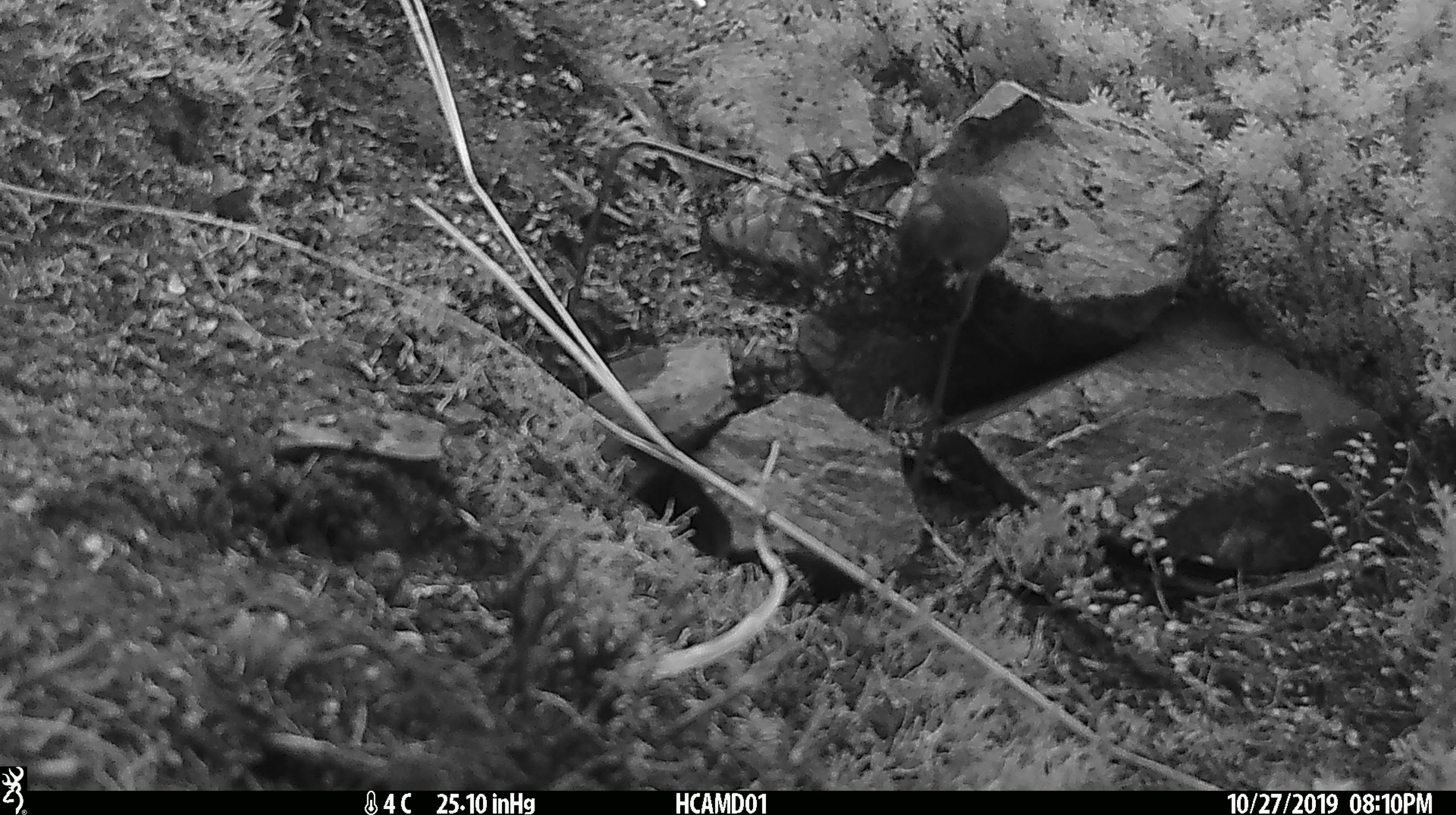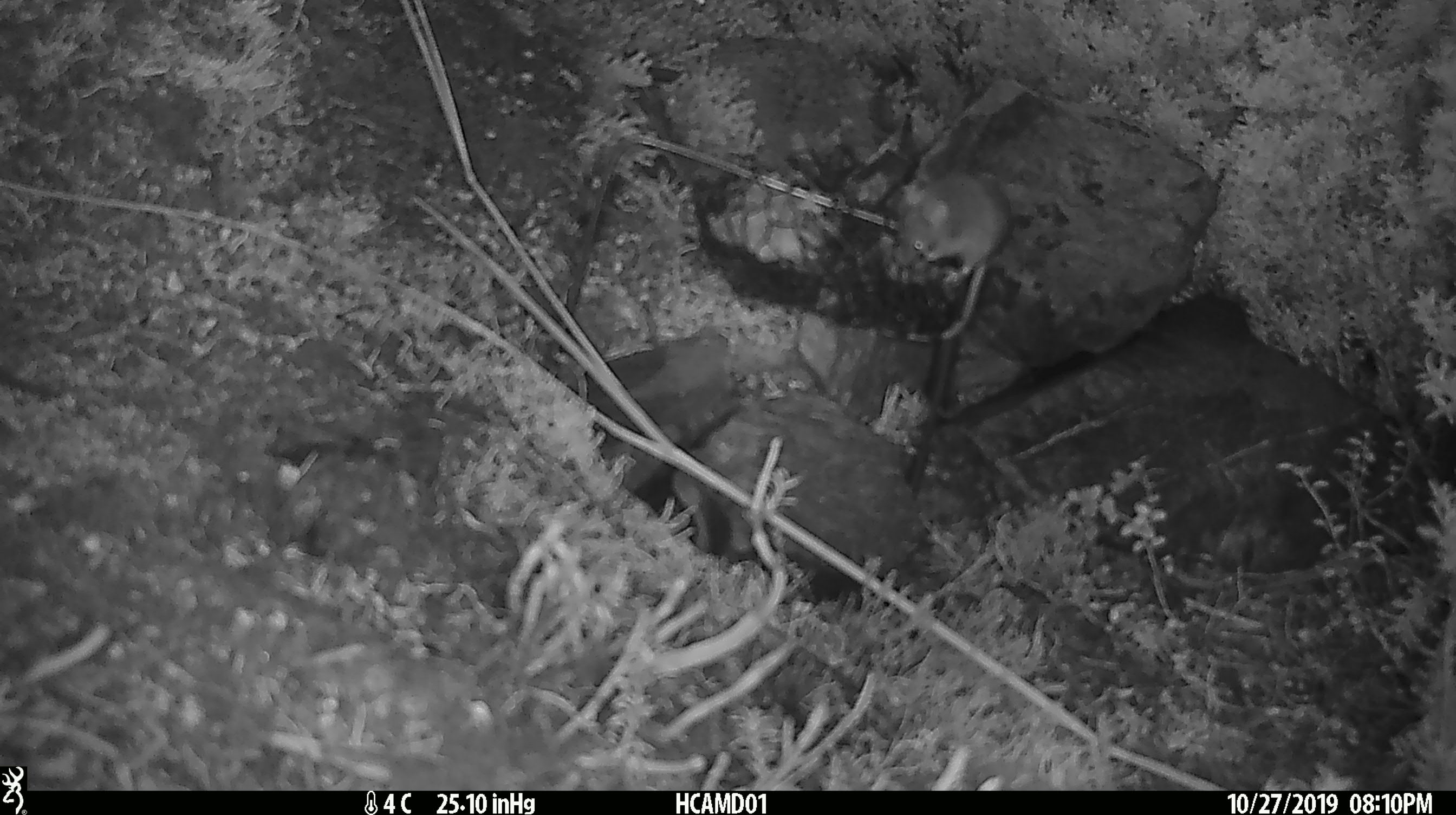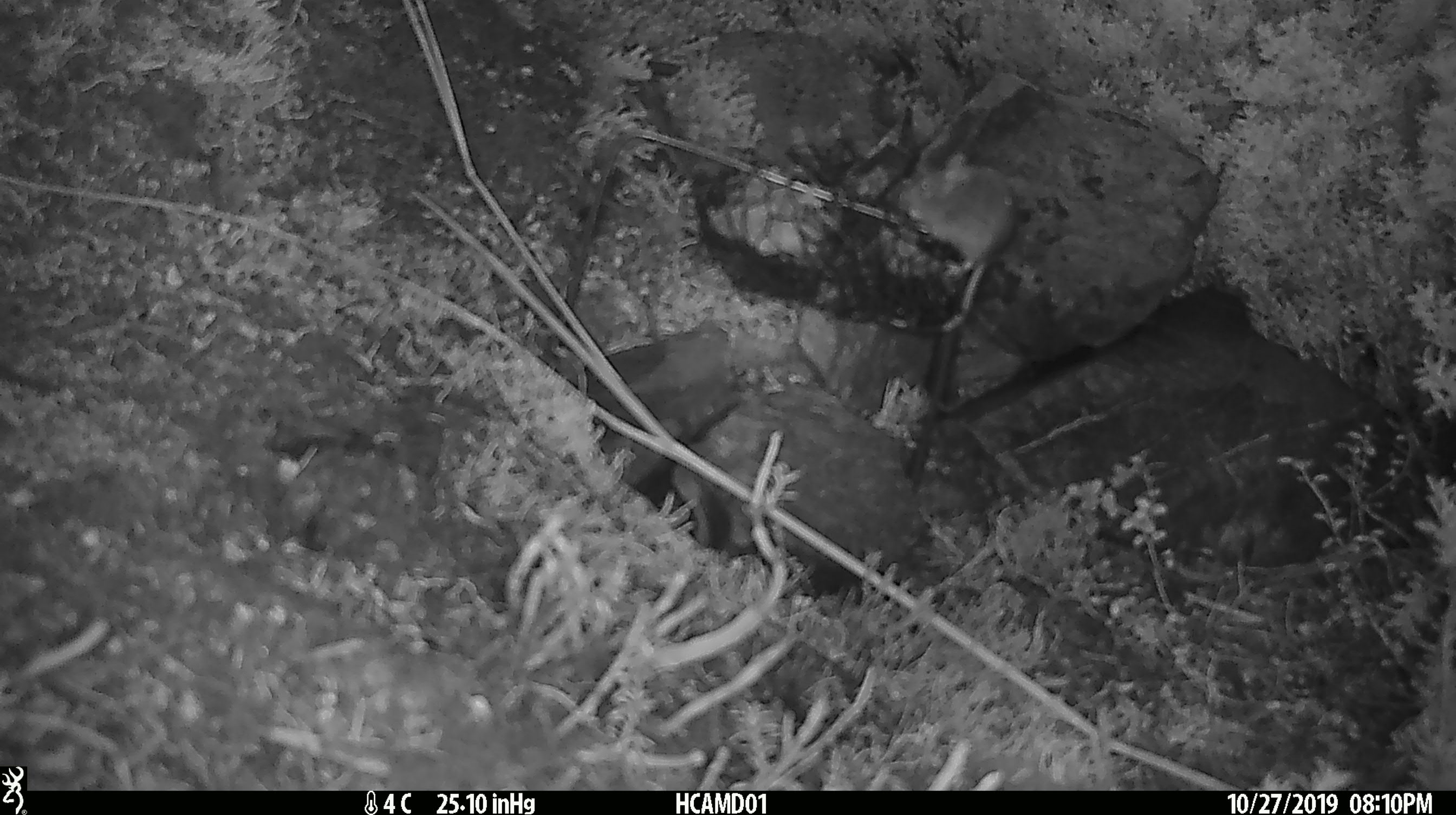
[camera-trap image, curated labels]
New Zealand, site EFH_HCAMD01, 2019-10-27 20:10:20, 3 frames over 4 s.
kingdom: Animalia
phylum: Chordata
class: Mammalia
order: Rodentia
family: Muridae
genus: Mus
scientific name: Mus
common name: mouse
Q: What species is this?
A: Mouse (Mus).